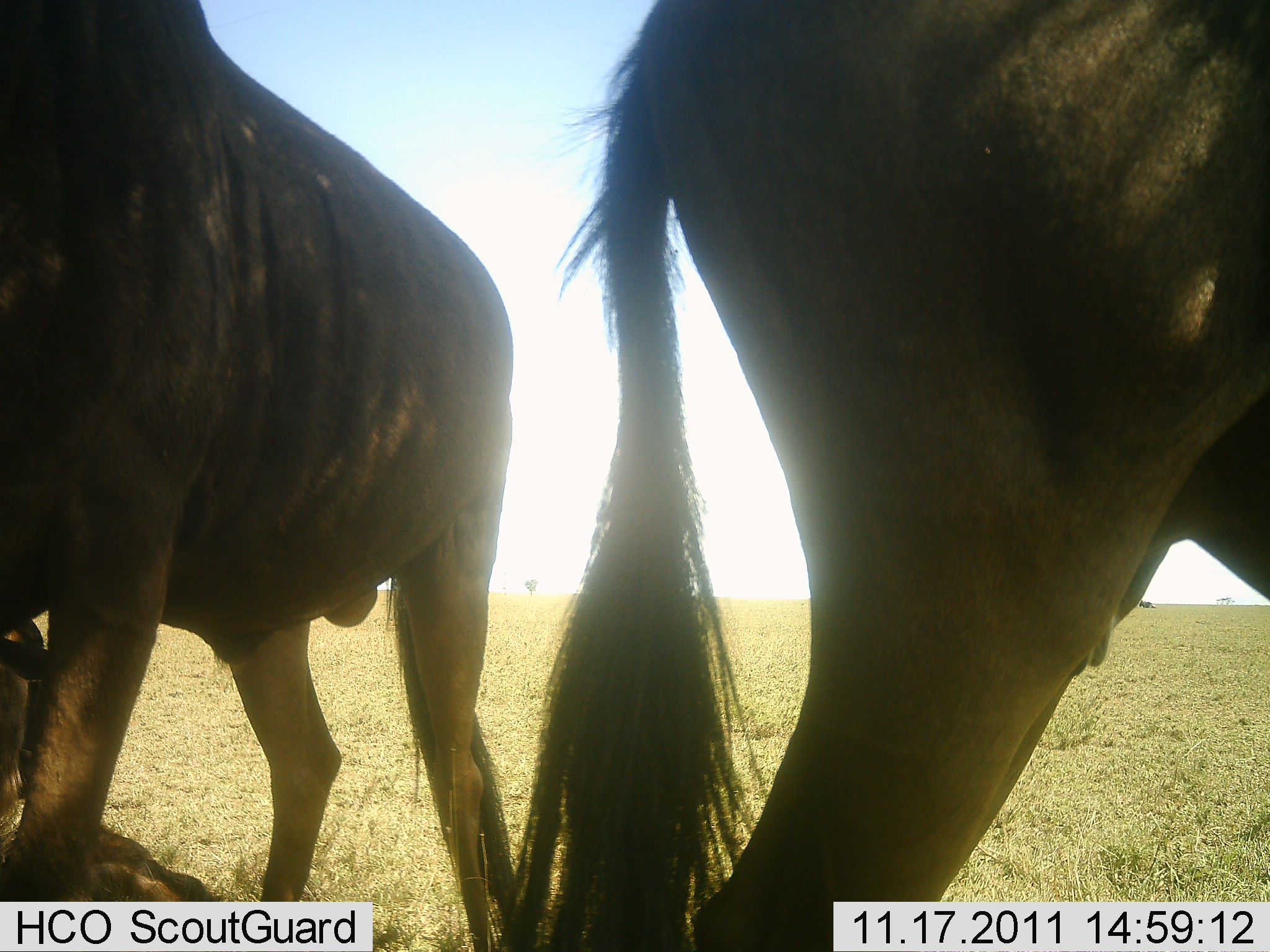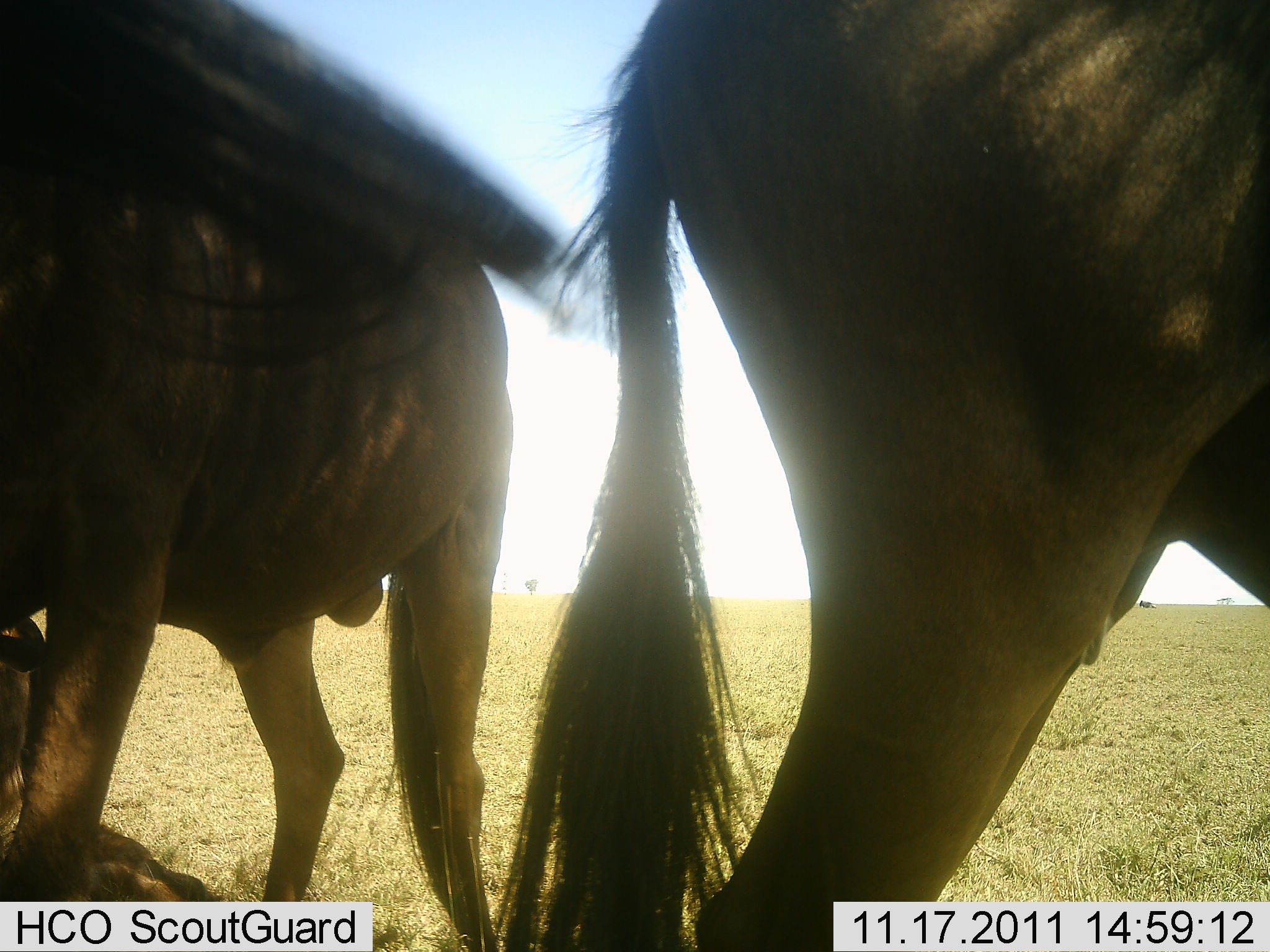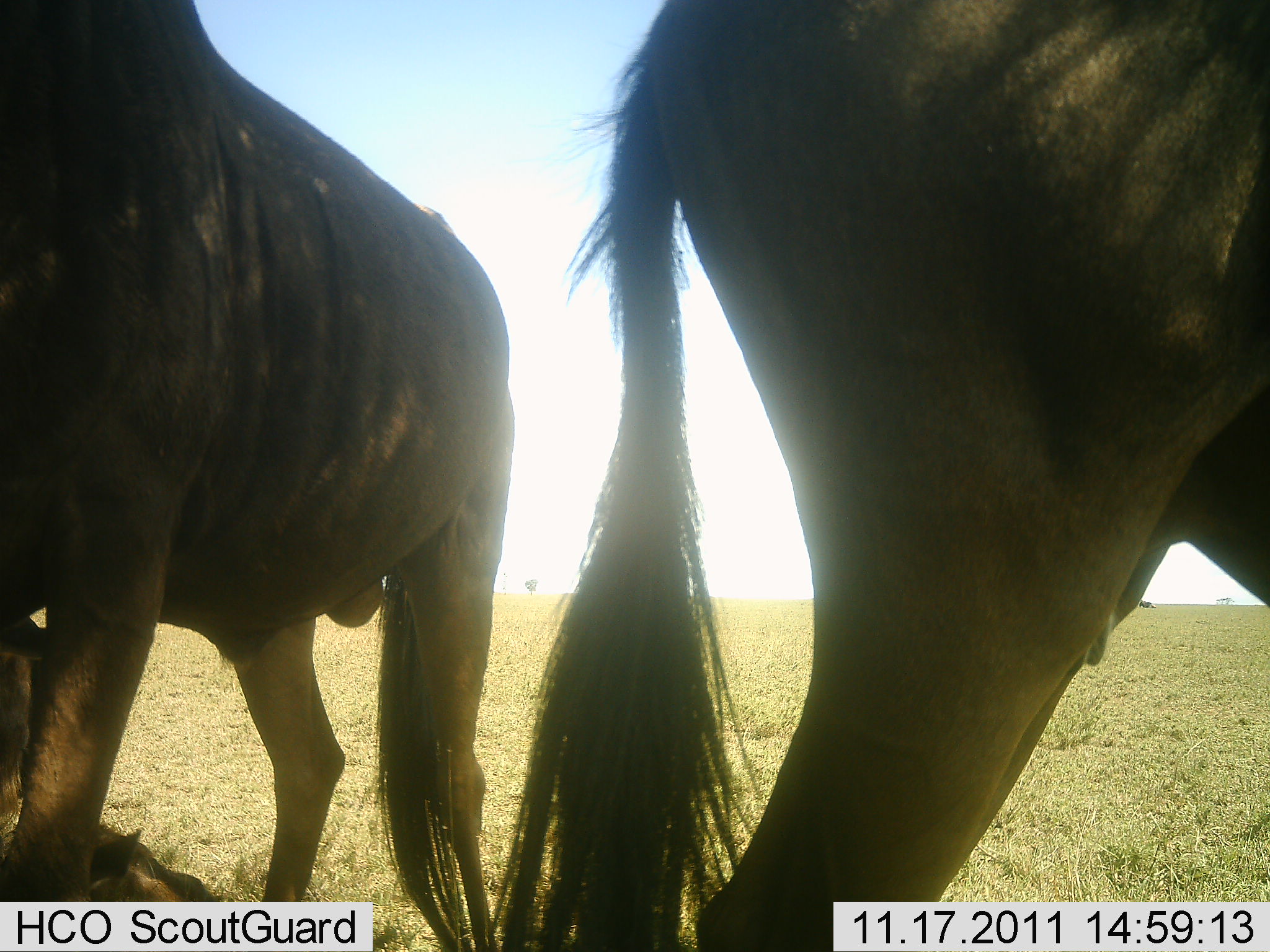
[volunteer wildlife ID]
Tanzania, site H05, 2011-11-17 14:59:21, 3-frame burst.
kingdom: Animalia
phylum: Chordata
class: Mammalia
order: Artiodactyla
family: Bovidae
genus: Connochaetes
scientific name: Connochaetes taurinus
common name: blue wildebeest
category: wildebeest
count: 2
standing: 92%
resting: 31%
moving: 0%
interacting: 15%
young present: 0%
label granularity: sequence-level